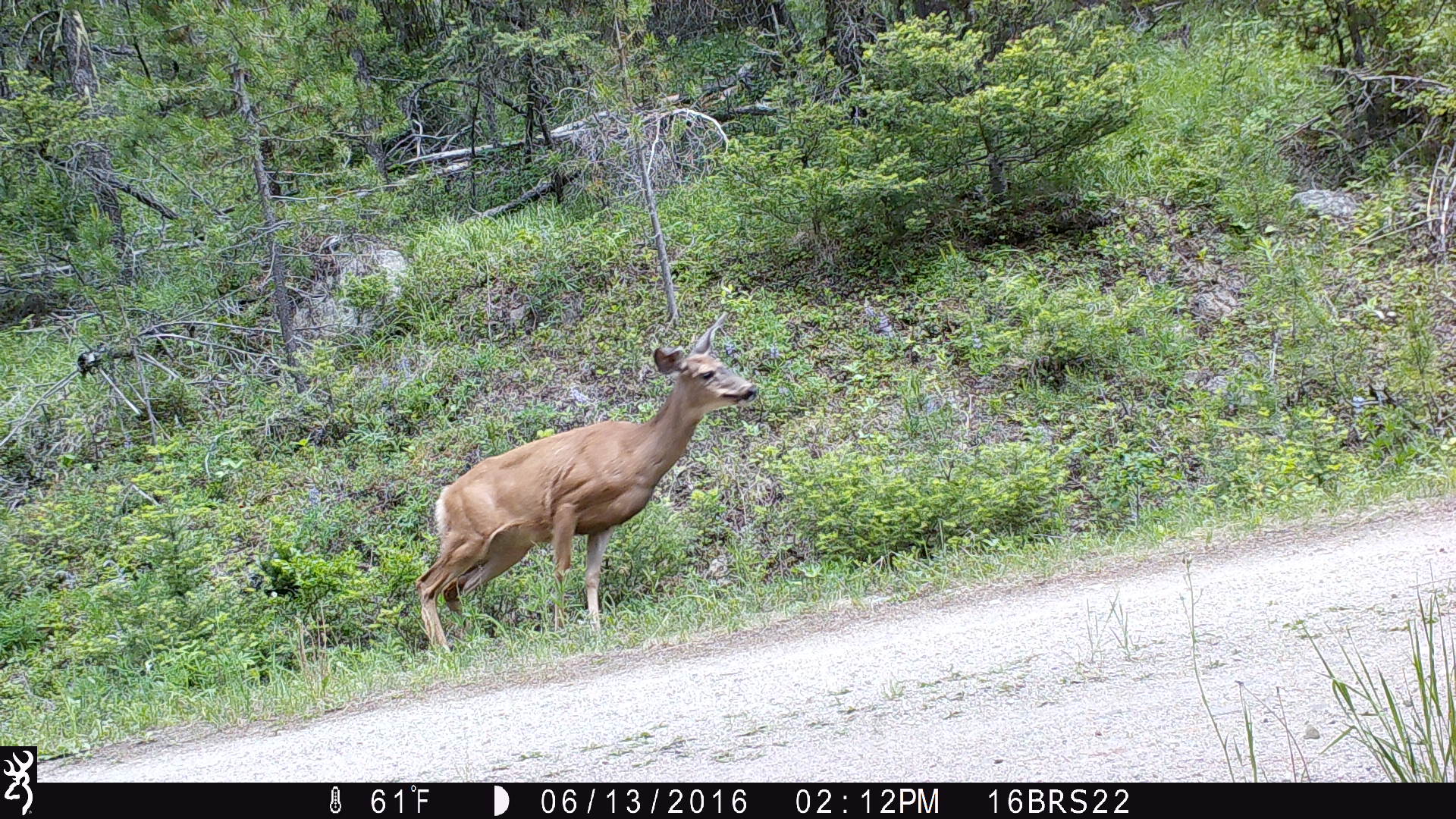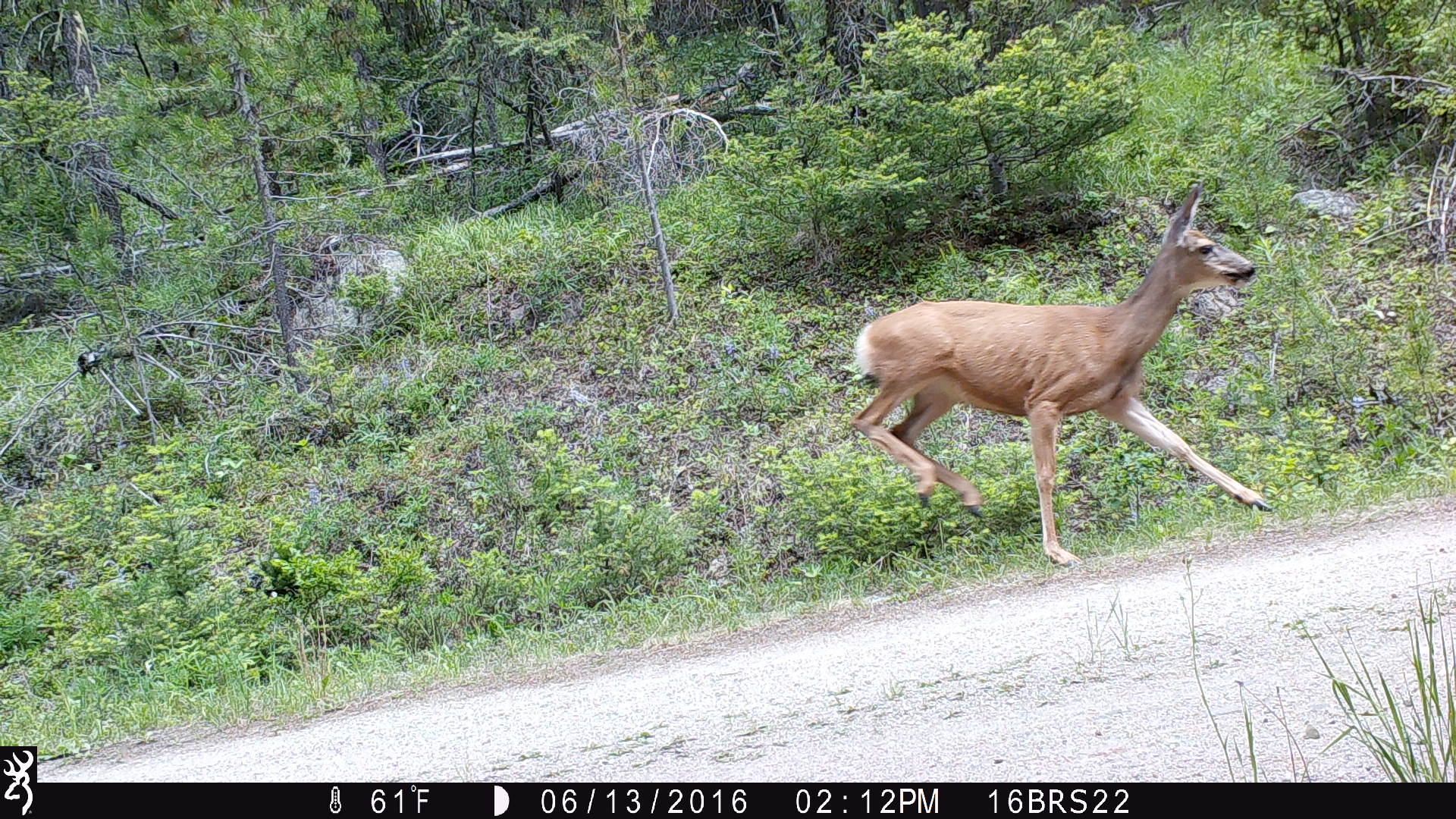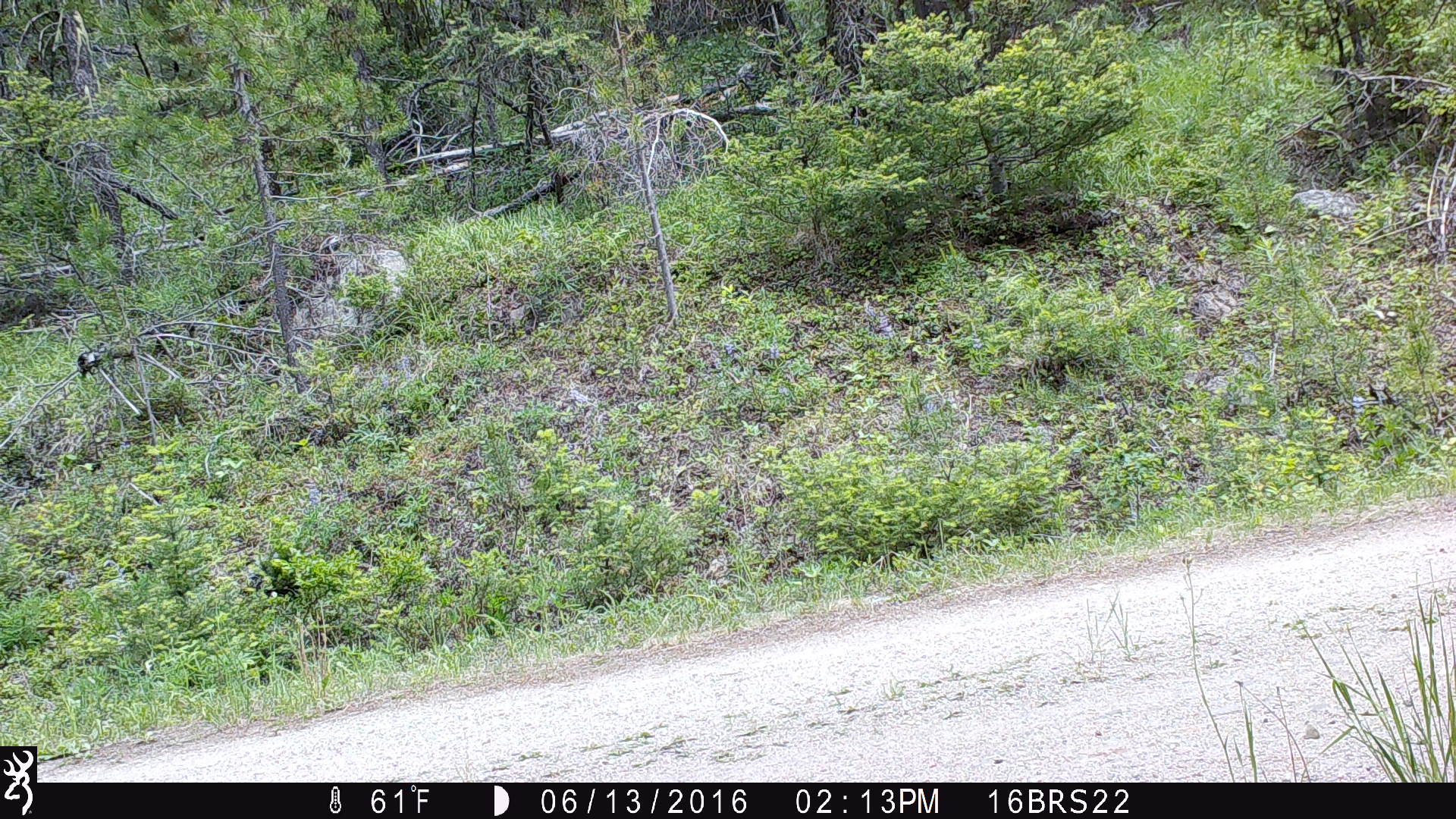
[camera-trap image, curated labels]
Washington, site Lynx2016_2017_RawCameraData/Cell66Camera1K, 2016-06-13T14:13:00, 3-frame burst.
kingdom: Animalia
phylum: Chordata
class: Mammalia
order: Artiodactyla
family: Cervidae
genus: Odocoileus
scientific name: Odocoileus hemionus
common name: mule deer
Odocoileus hemionus (mule deer). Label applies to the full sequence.